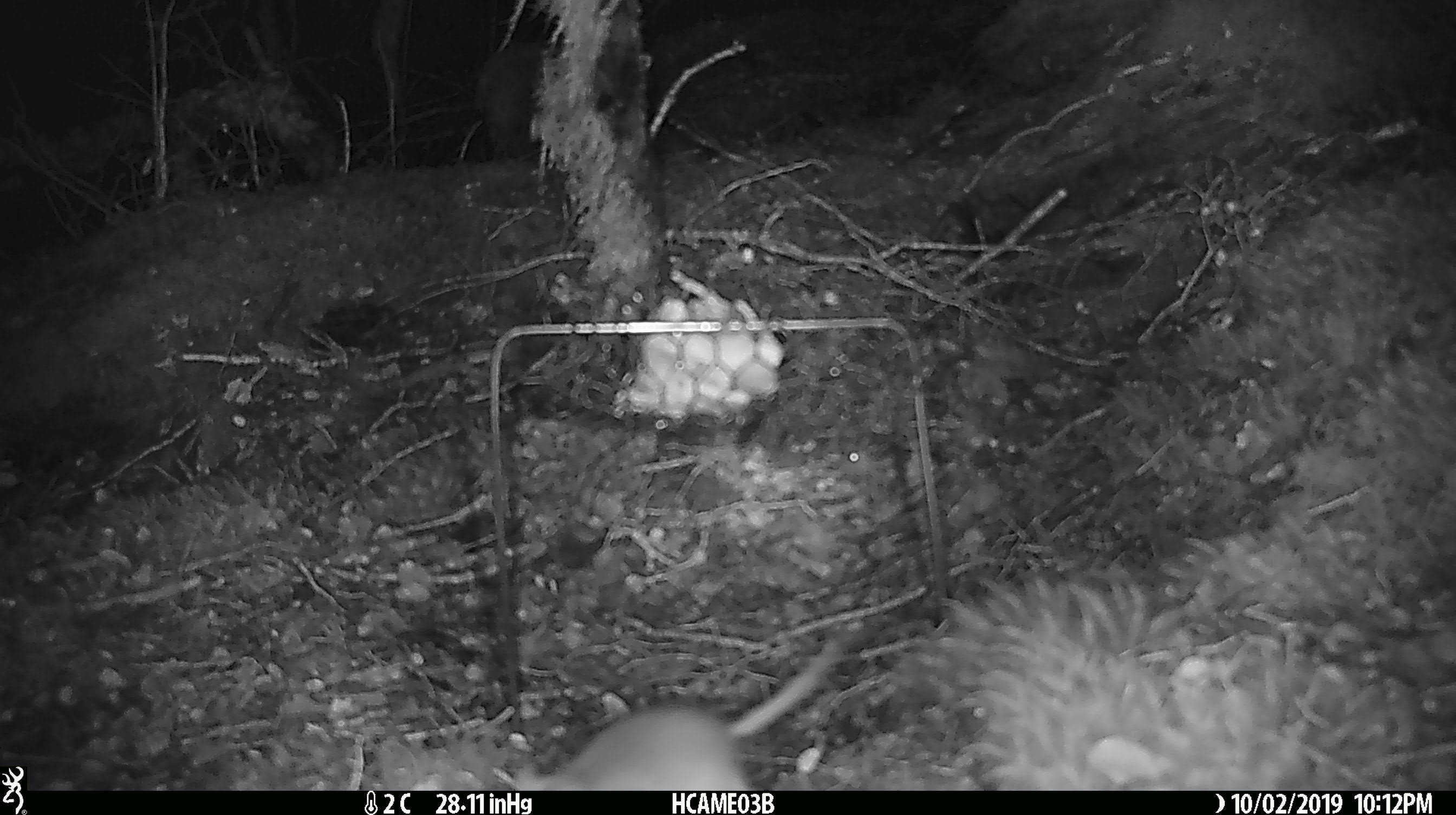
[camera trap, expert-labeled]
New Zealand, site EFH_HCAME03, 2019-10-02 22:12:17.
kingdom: Animalia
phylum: Chordata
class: Mammalia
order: Rodentia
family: Muridae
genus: Mus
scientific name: Mus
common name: mouse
Mouse (Mus).